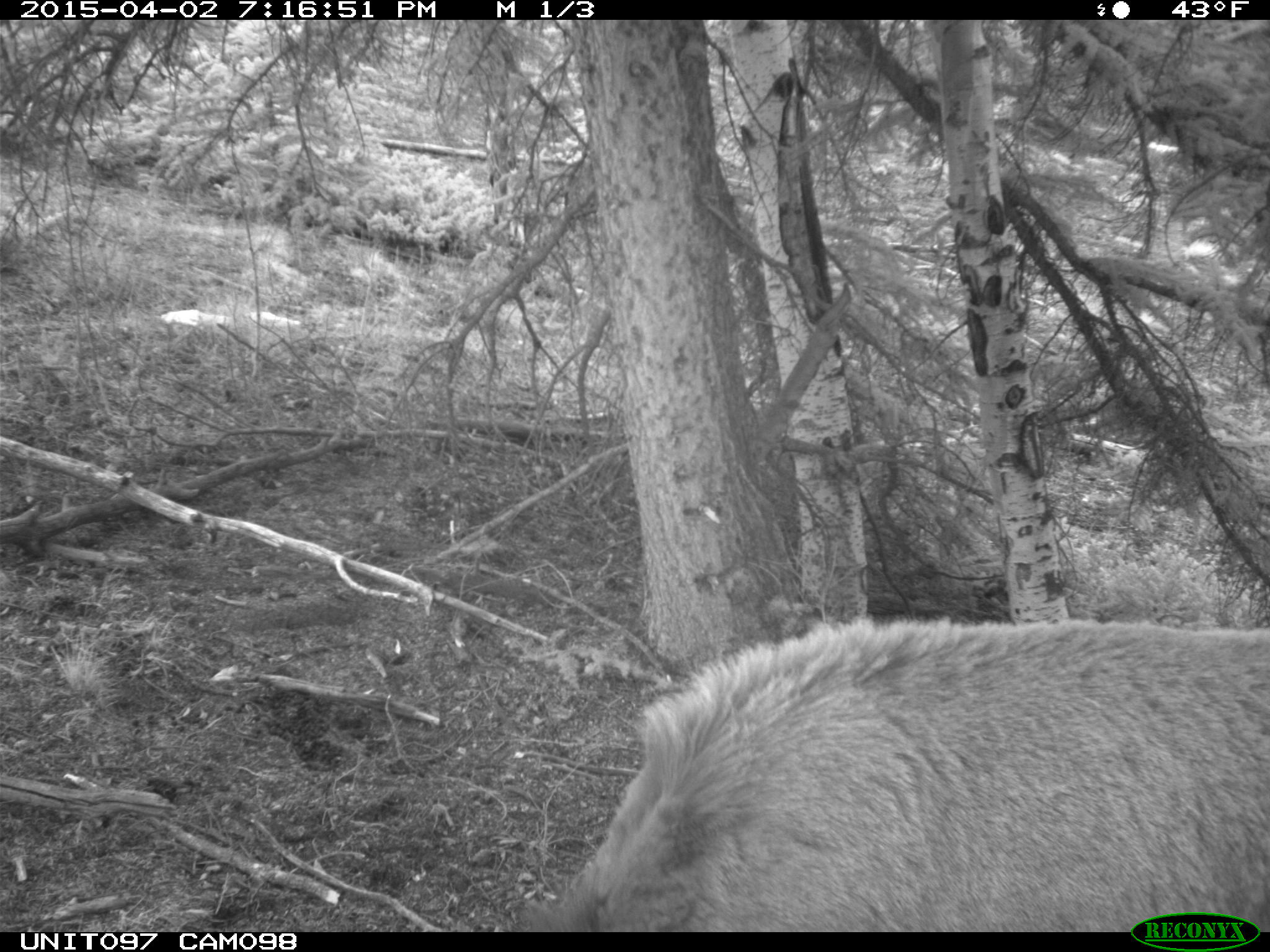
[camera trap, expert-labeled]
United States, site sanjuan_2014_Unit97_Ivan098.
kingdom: Animalia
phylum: Chordata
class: Mammalia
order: Artiodactyla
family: Cervidae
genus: Cervus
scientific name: Cervus elaphus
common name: red deer